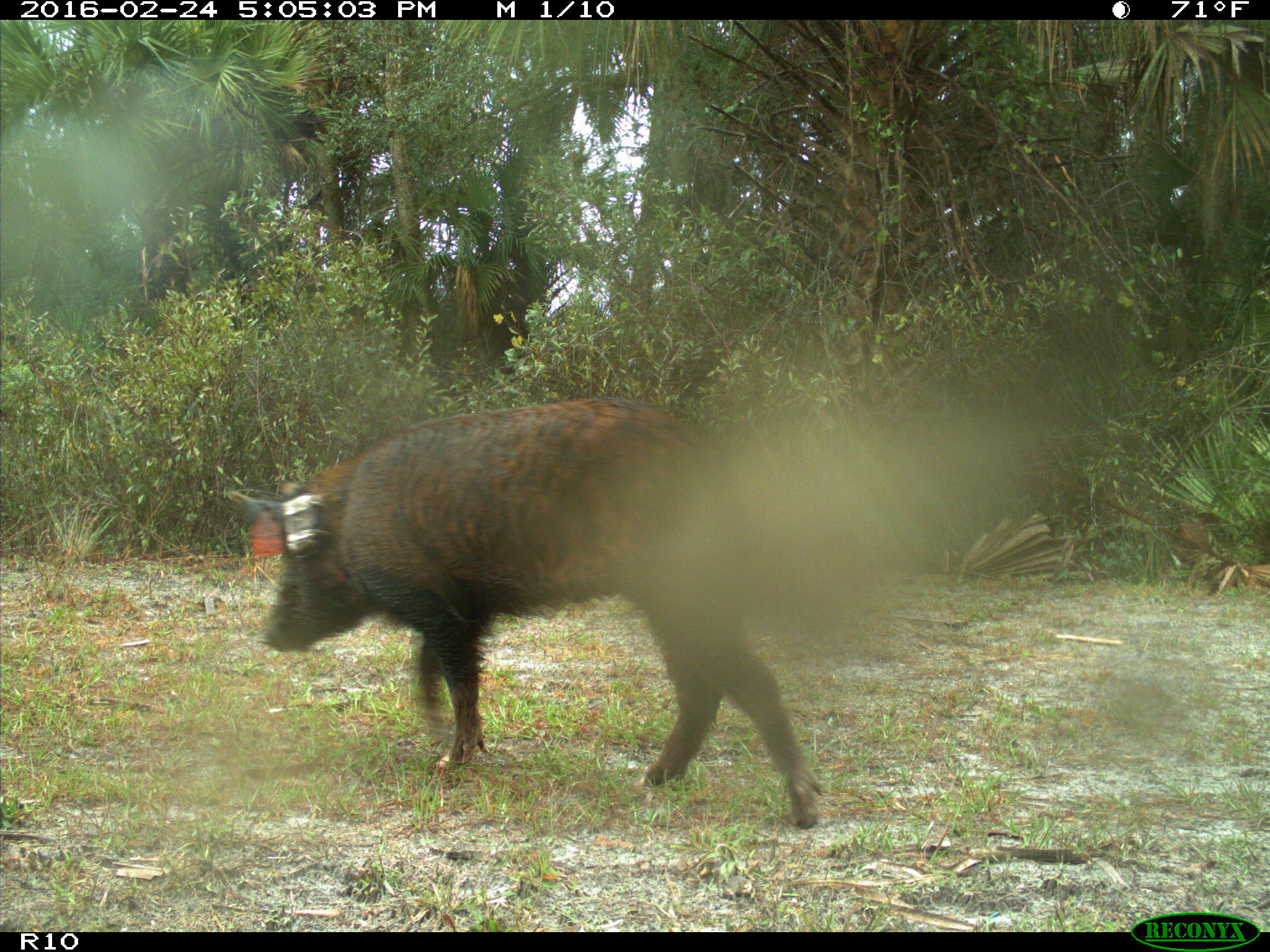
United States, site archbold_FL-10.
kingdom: Animalia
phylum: Chordata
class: Mammalia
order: Artiodactyla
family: Suidae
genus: Sus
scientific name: Sus scrofa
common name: wild boar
Sus scrofa (wild boar).